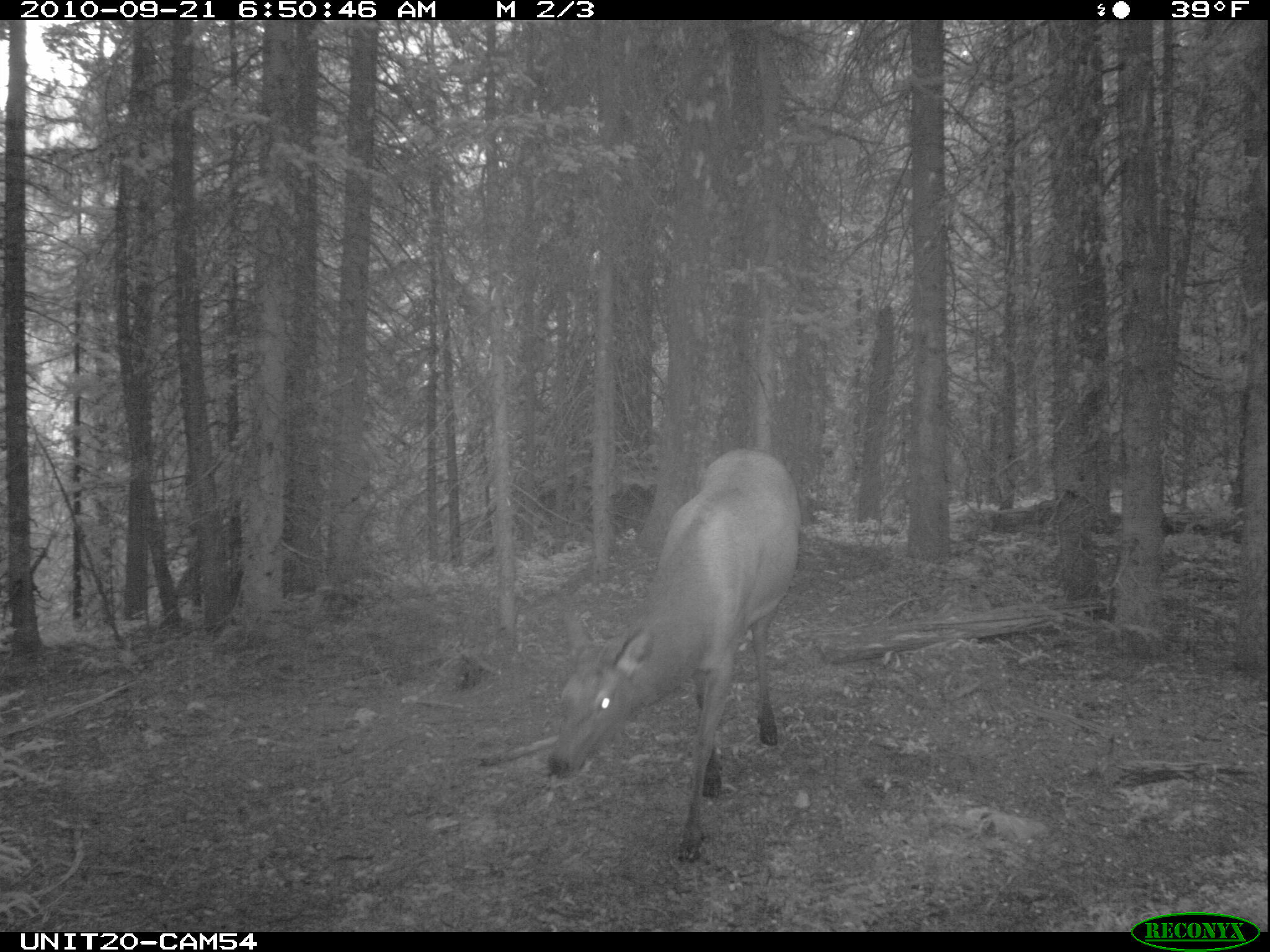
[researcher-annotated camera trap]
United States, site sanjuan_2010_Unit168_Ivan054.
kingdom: Animalia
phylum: Chordata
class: Mammalia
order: Artiodactyla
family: Cervidae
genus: Cervus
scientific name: Cervus elaphus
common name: red deer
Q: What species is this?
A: Cervus elaphus (red deer).